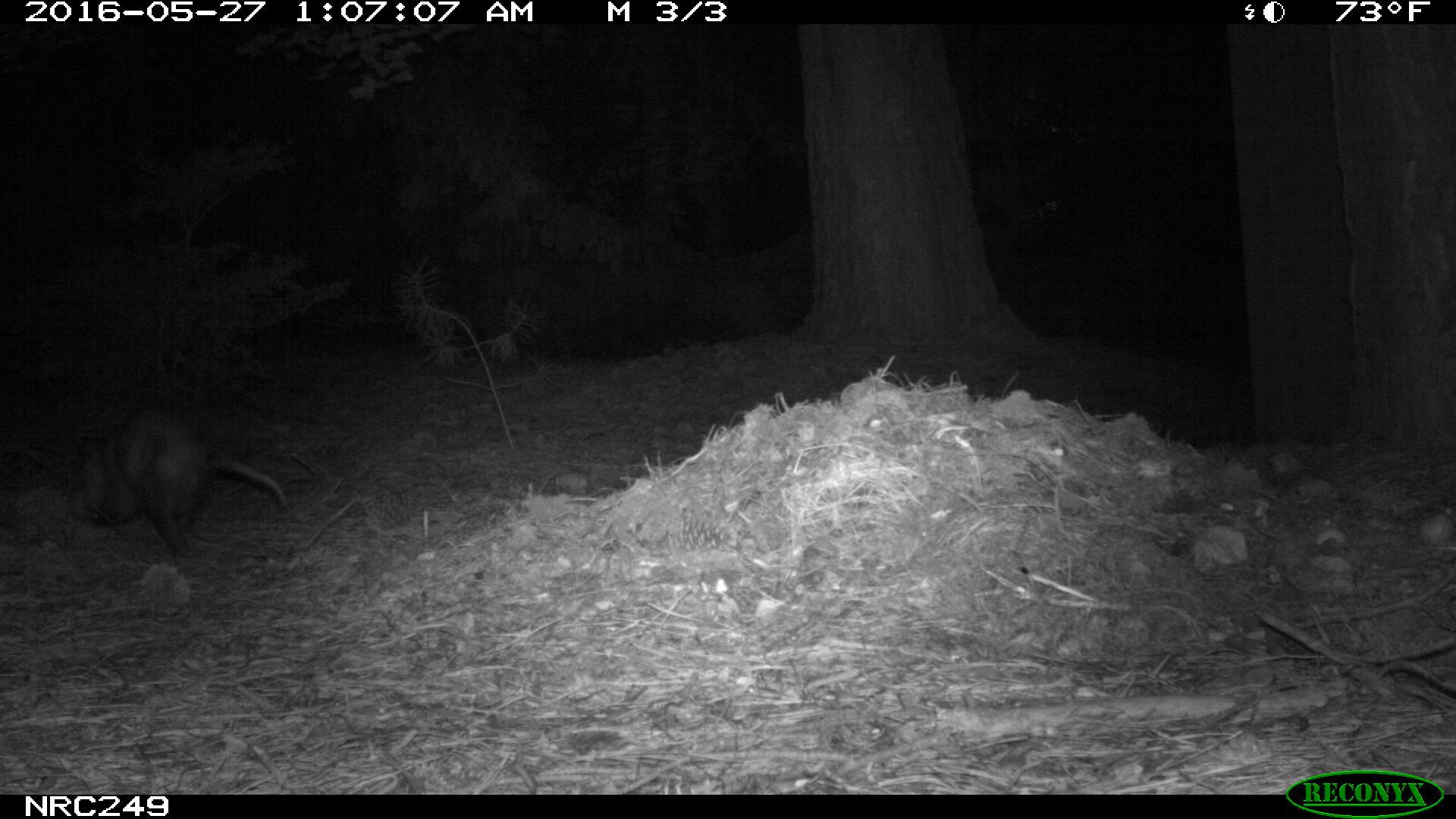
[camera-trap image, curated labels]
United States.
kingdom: Animalia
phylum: Chordata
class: Mammalia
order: Didelphimorphia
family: Didelphidae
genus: Didelphis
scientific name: Didelphis virginiana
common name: virginia opossum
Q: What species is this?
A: Virginia Opossum (Didelphis virginiana).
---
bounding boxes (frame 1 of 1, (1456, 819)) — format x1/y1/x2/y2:
Virginia Opossum: 55/394/297/552